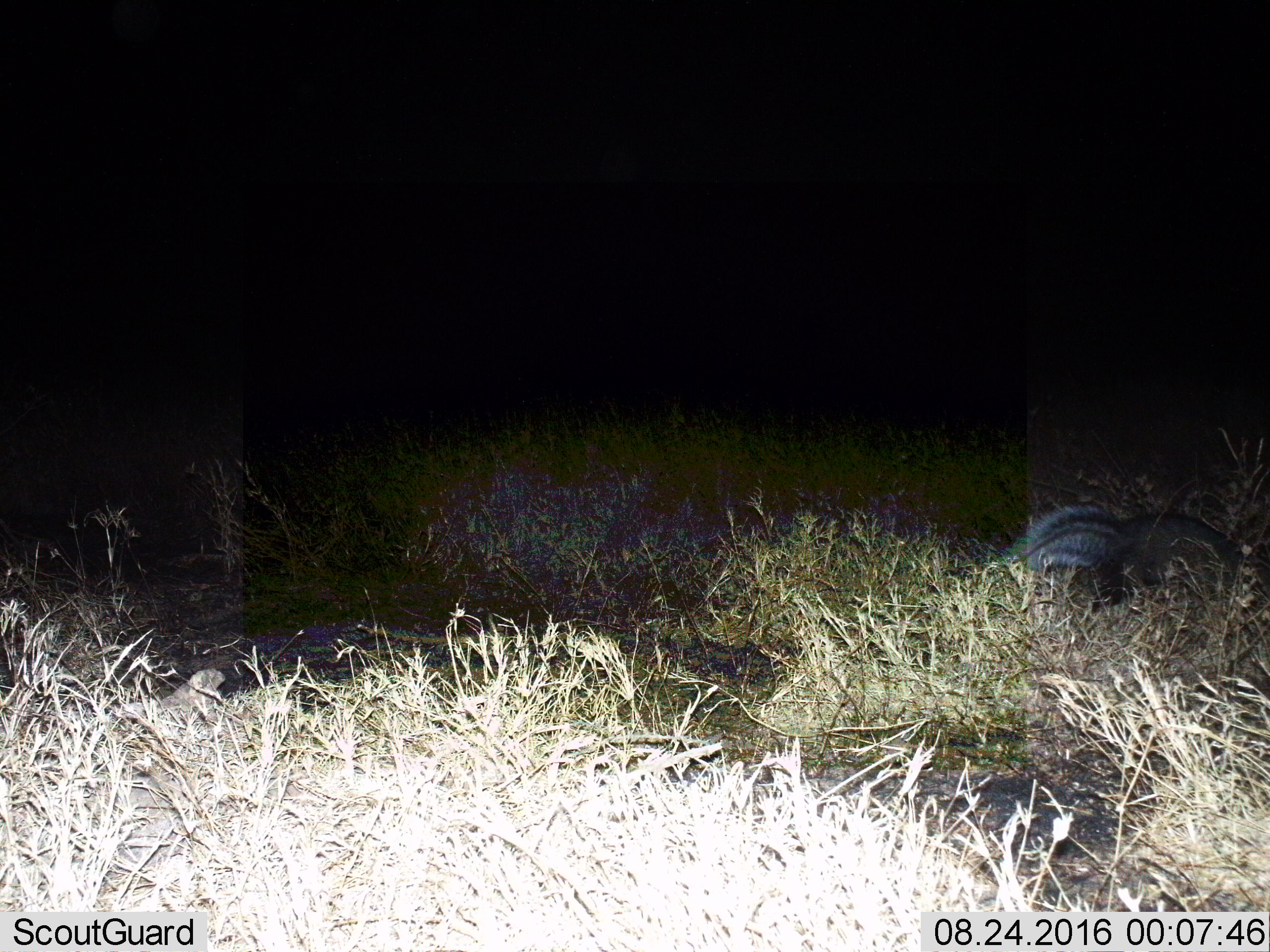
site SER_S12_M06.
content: unidentified animal